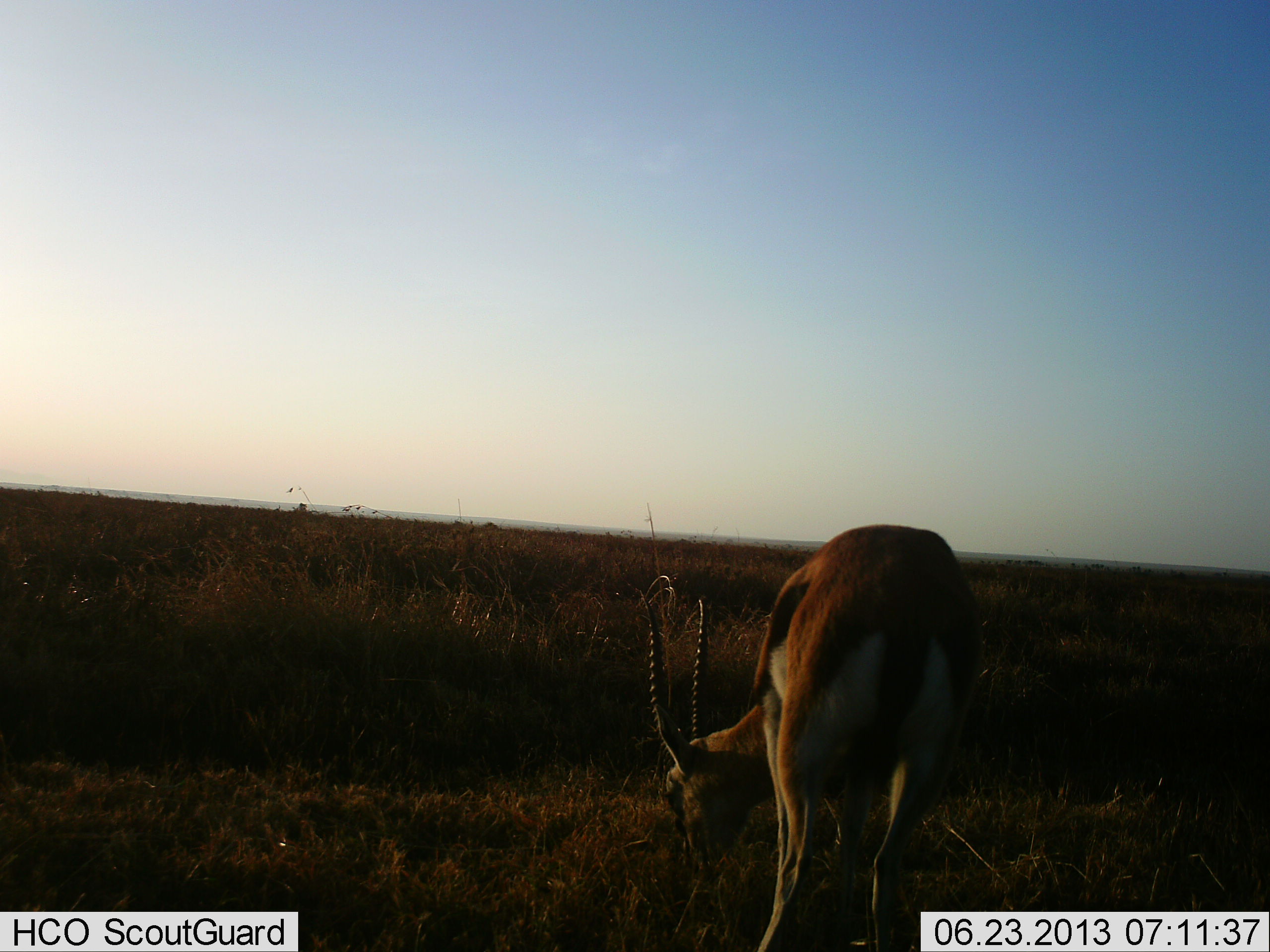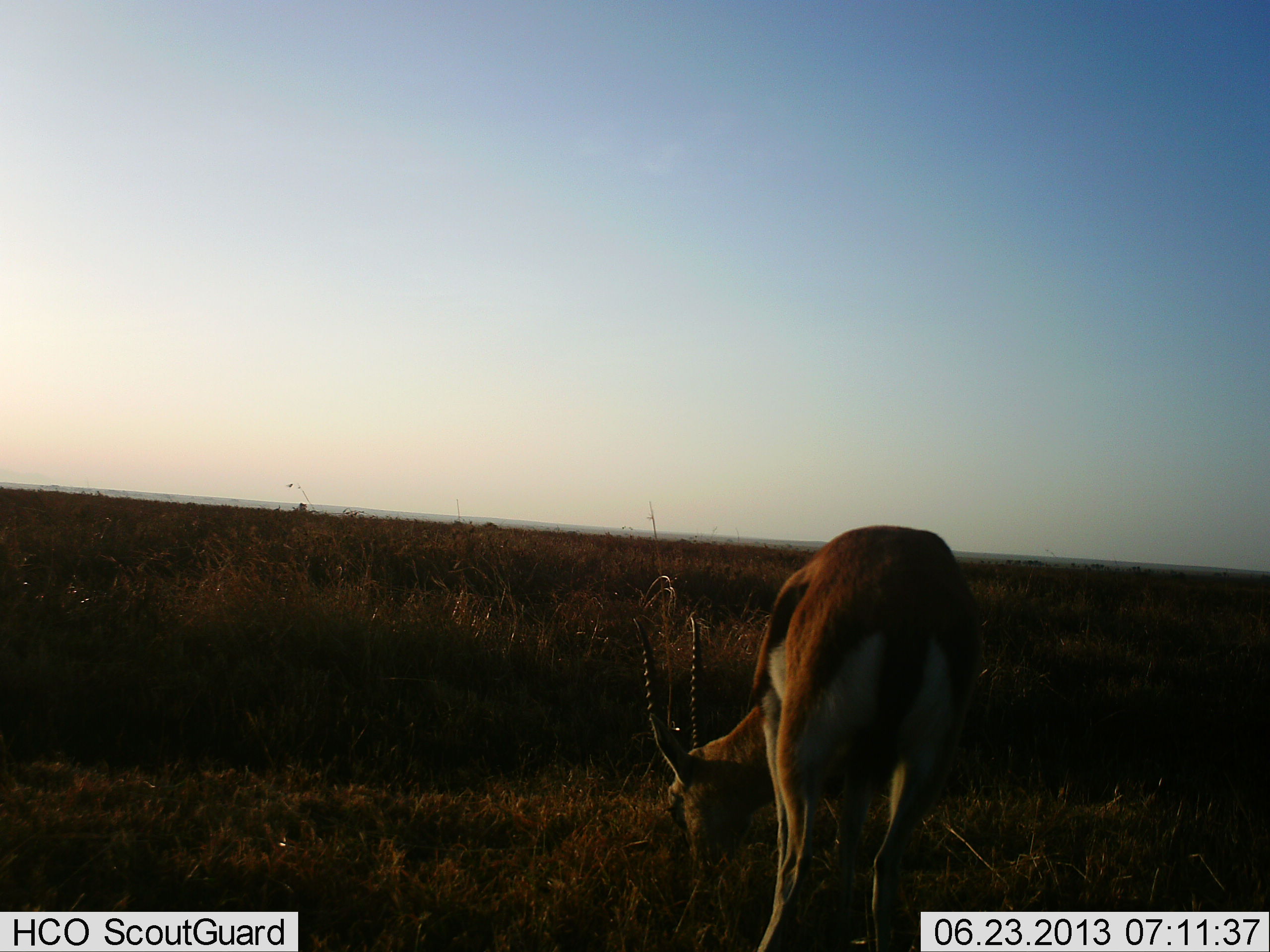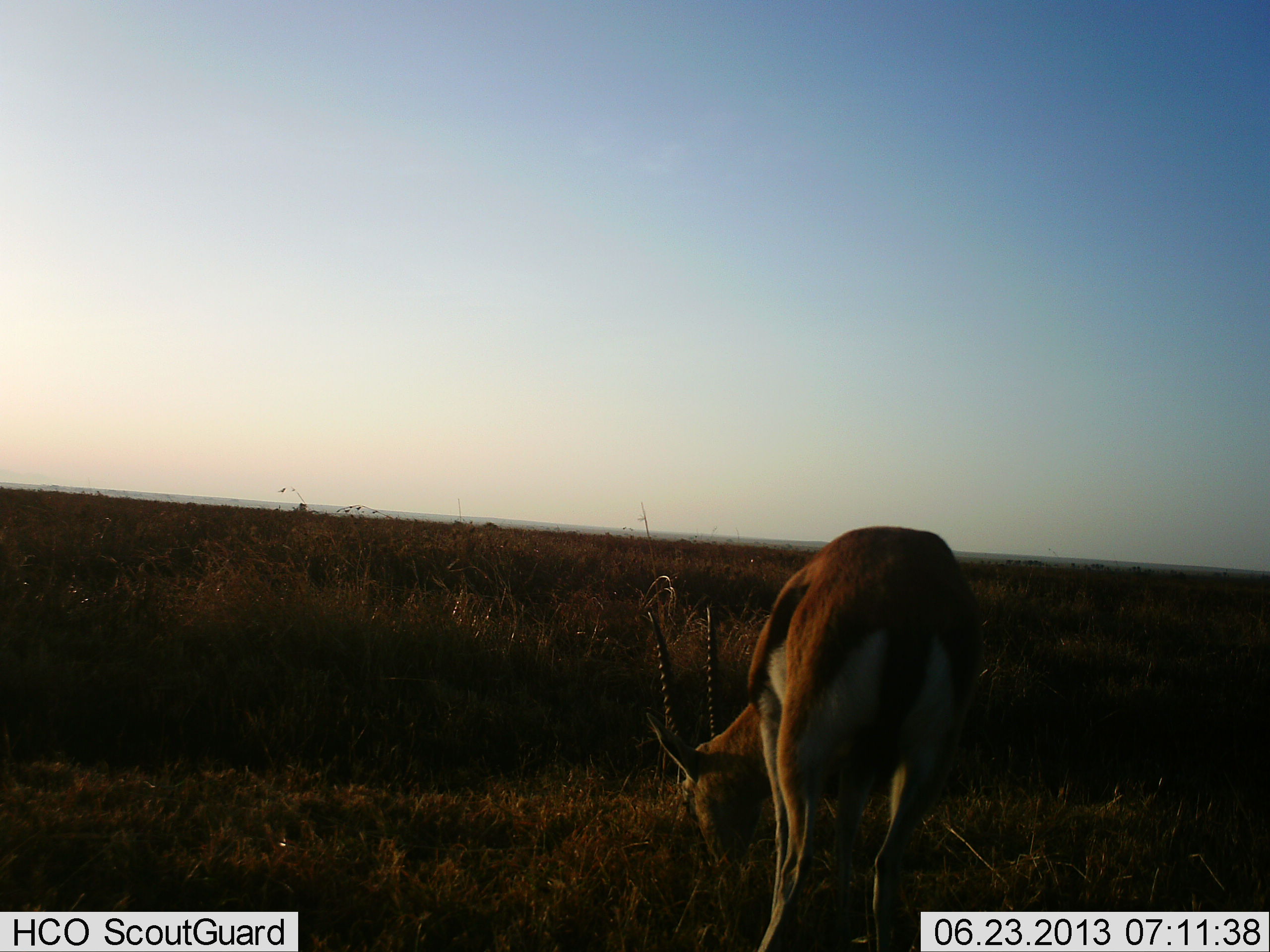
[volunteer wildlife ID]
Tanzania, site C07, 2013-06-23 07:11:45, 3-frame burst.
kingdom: Animalia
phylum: Chordata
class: Mammalia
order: Artiodactyla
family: Bovidae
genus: Eudorcas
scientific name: Eudorcas thomsonii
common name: thomson's gazelle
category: gazellethomsons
Gazellethomsons (thomson's gazelle) (Eudorcas thomsonii), count 1. Behavior (volunteer vote fractions): standing 30%, resting 0%, moving 0%, interacting 0%. Young present (vote fraction): 0%. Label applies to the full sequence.